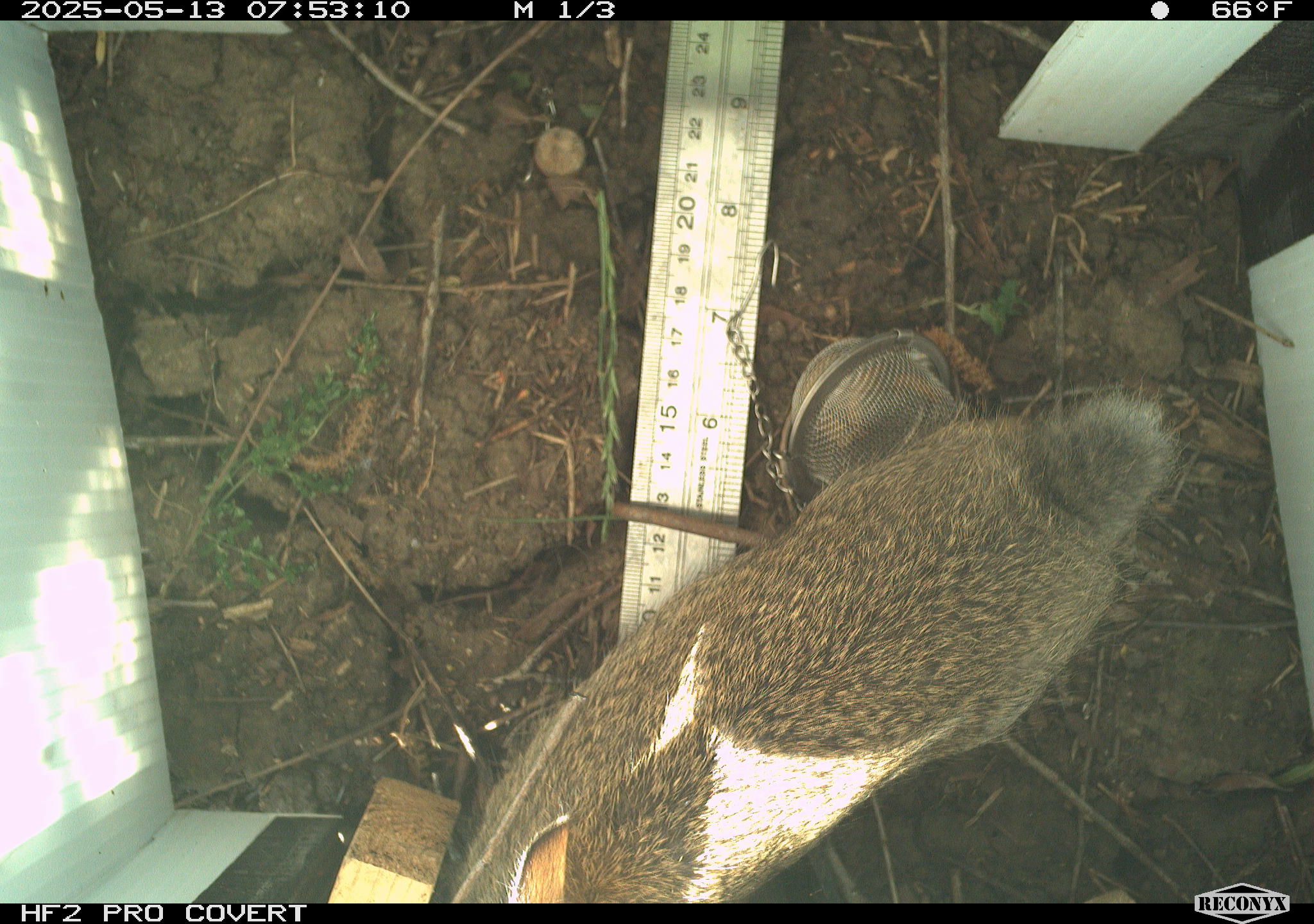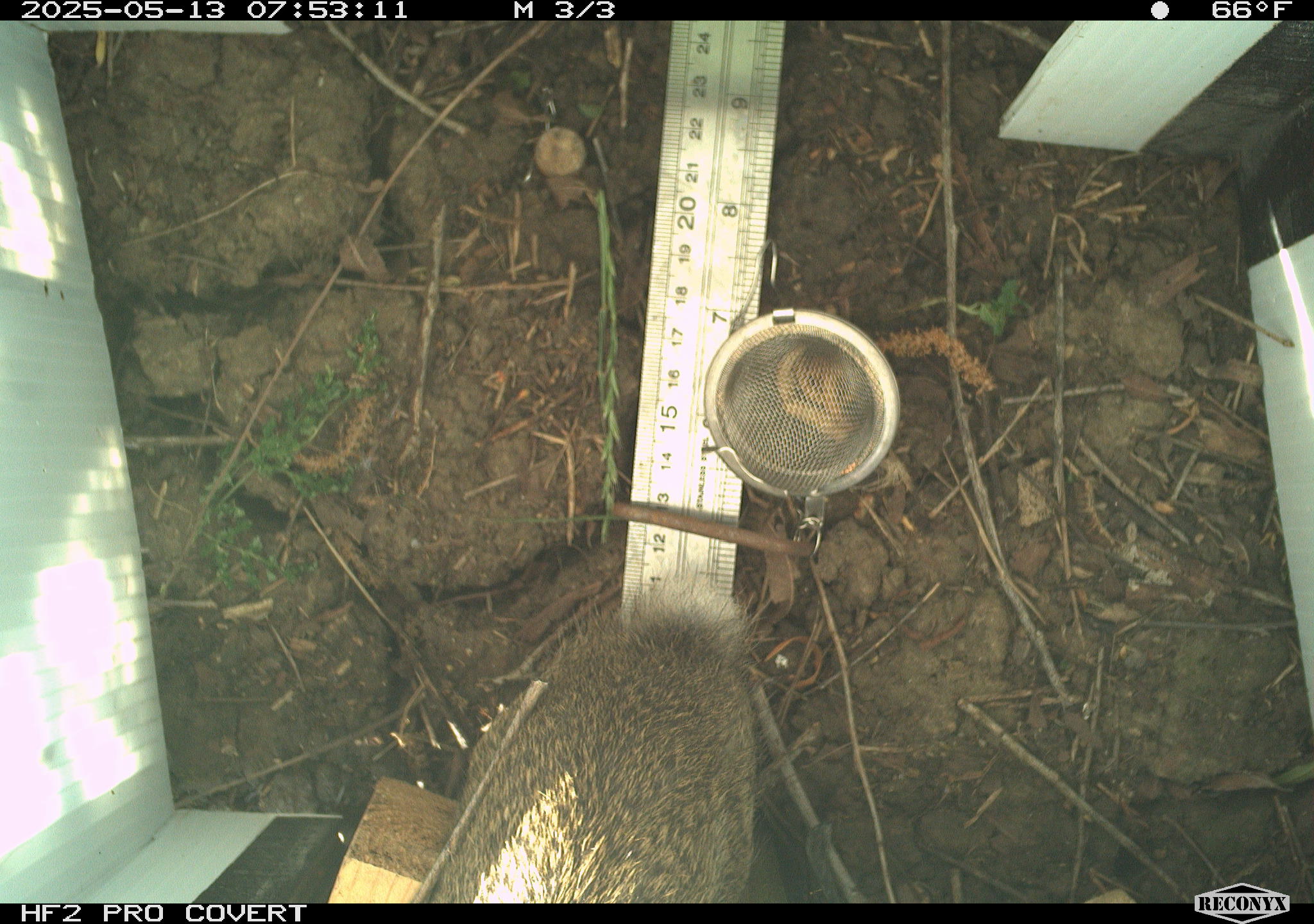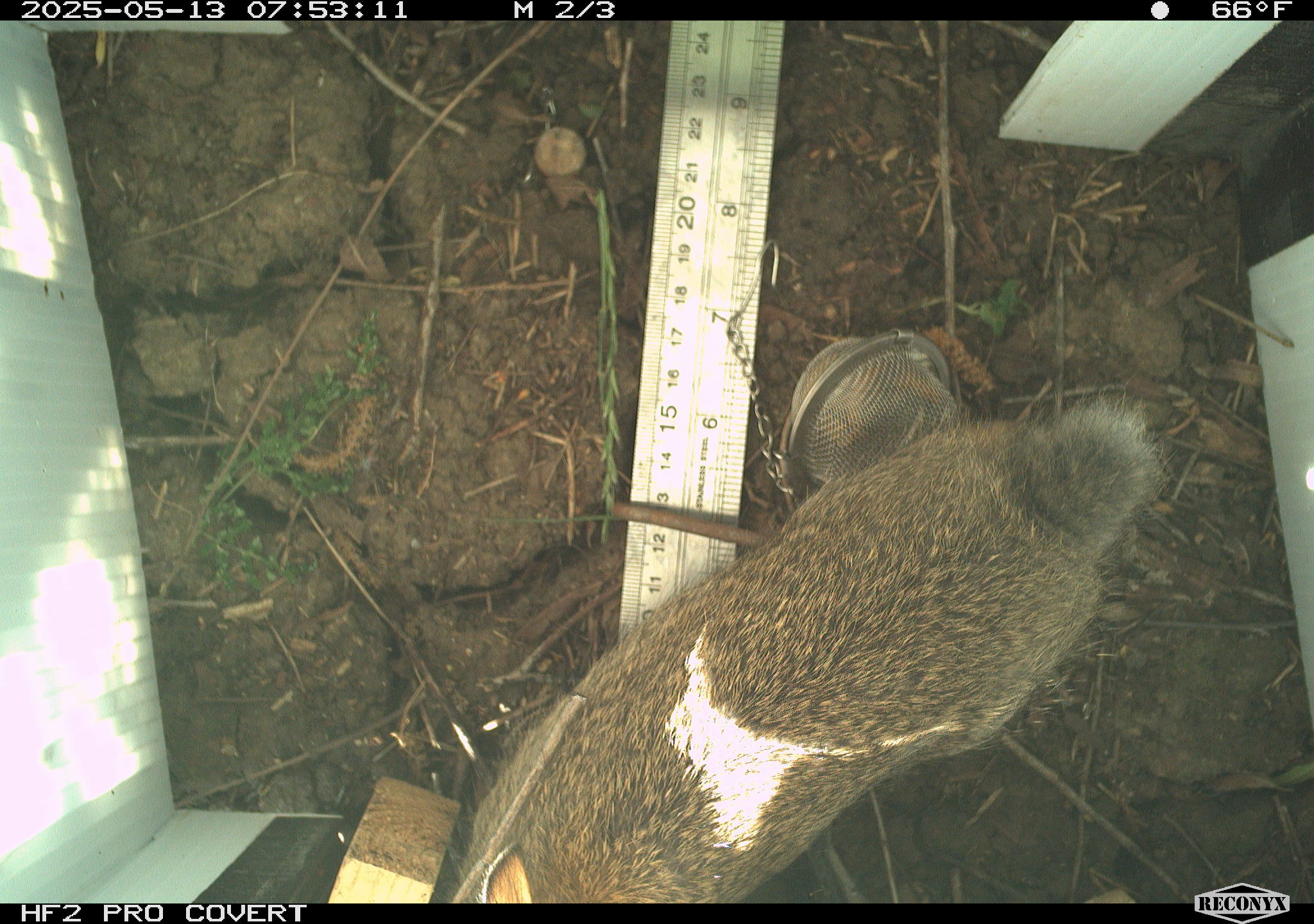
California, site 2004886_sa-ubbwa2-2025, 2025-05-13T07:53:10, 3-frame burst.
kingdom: Animalia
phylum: Chordata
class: Mammalia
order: Lagomorpha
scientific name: Lagomorpha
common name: hares, rabbits, and pikas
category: lagomorpha order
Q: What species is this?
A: Lagomorpha order (hares, rabbits, and pikas) (Lagomorpha).